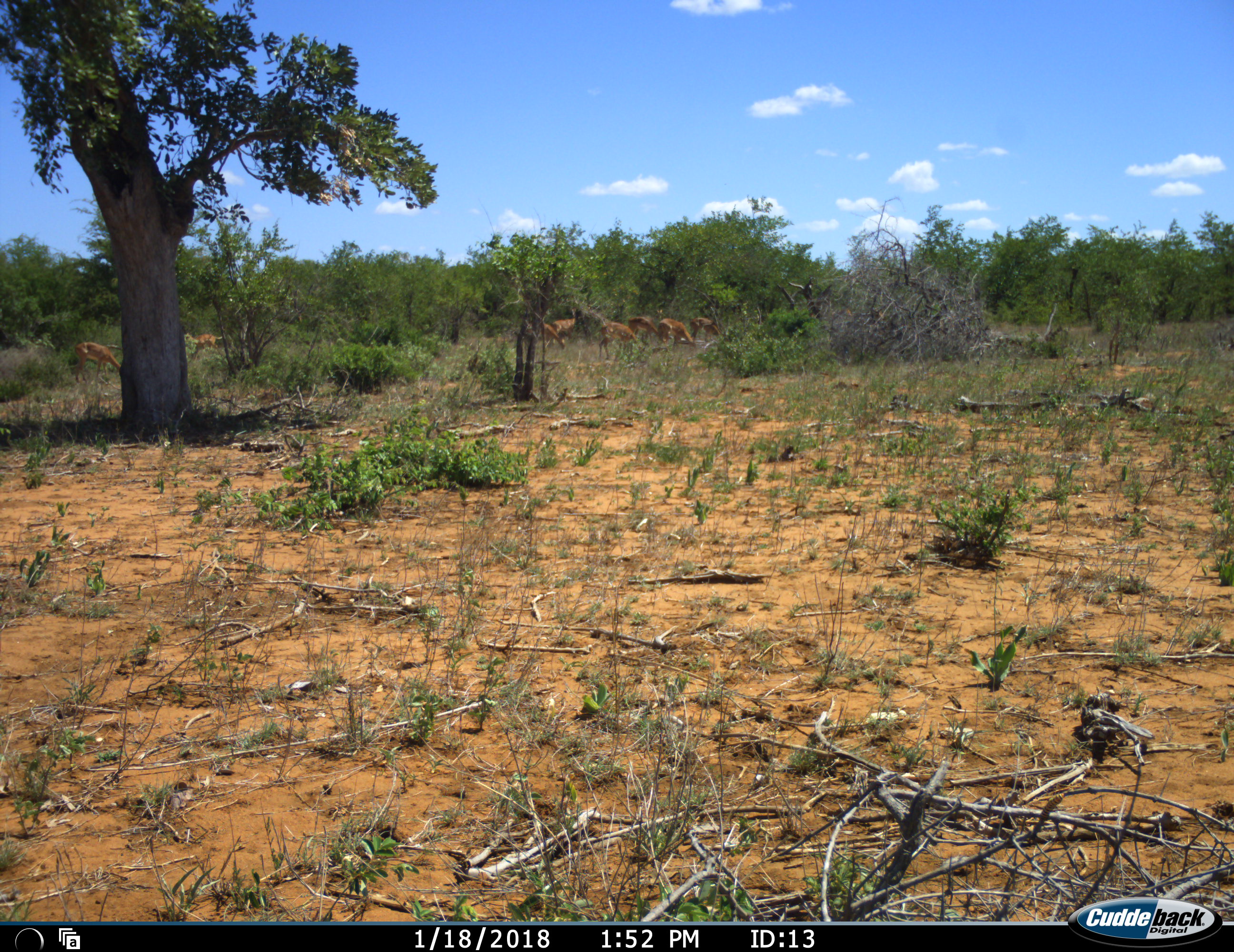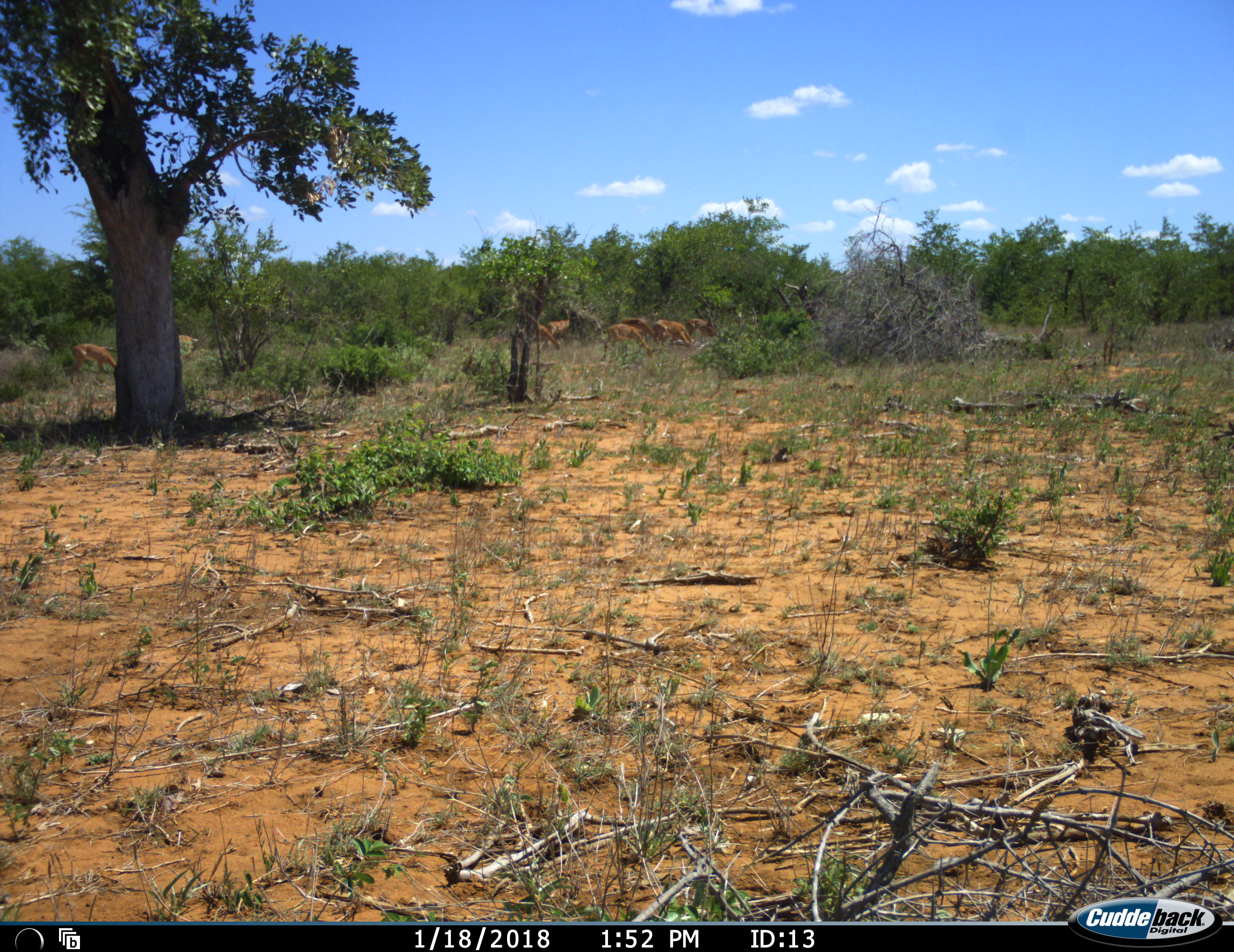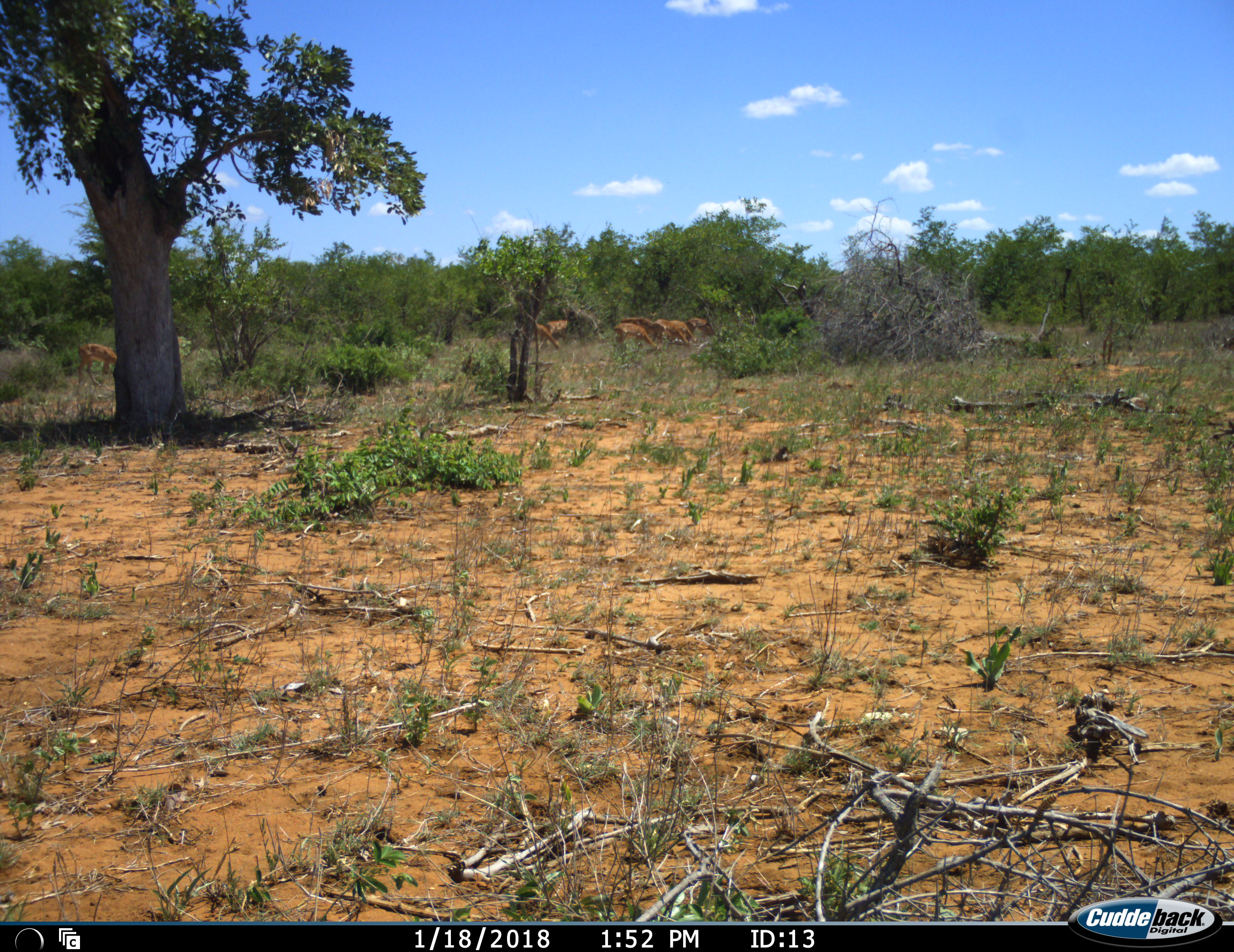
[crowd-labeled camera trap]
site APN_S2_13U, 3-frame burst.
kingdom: Animalia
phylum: Chordata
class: Mammalia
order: Artiodactyla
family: Bovidae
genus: Aepyceros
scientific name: Aepyceros melampus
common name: impala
Impala (Aepyceros melampus), count 7. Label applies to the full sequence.